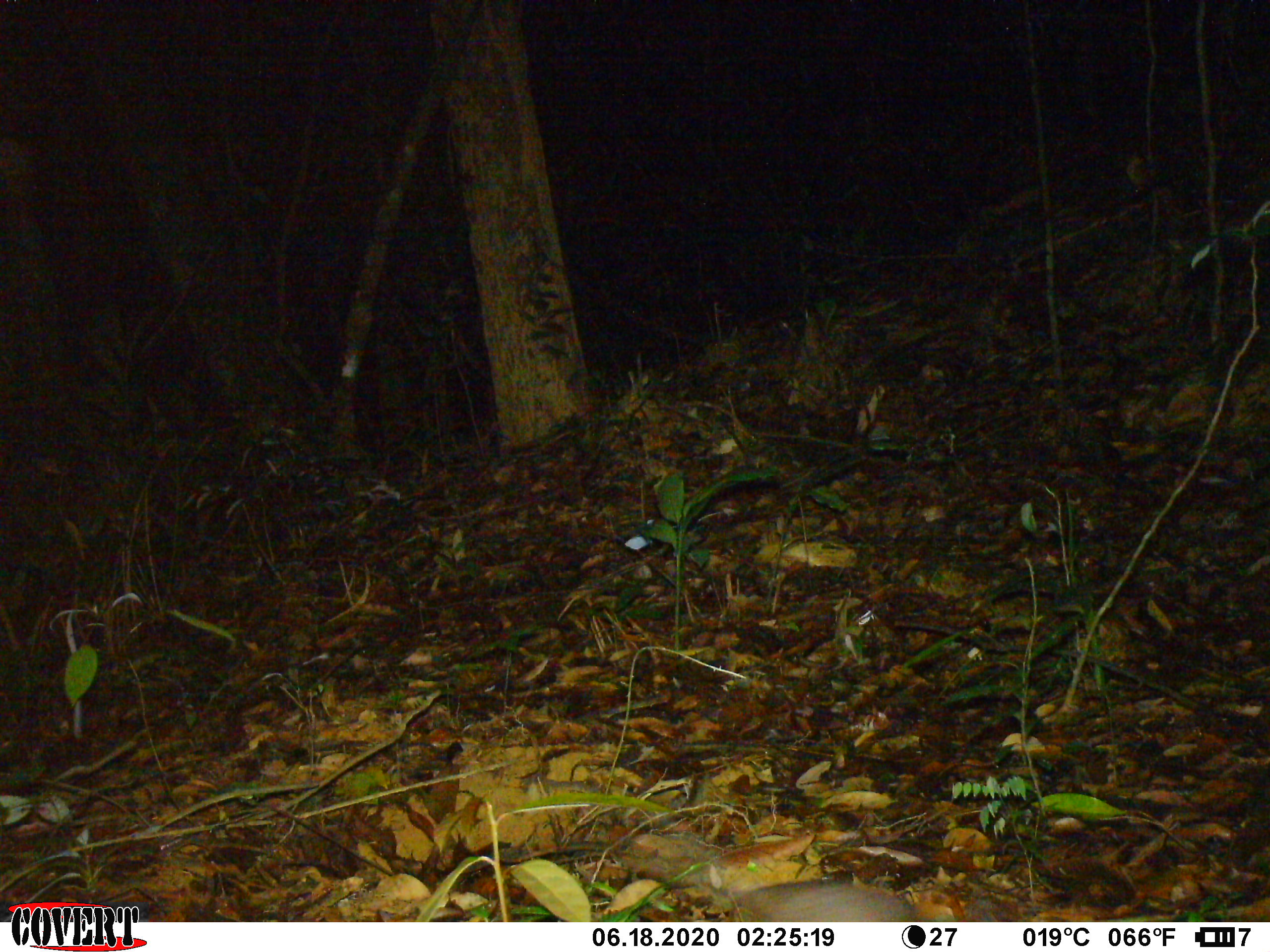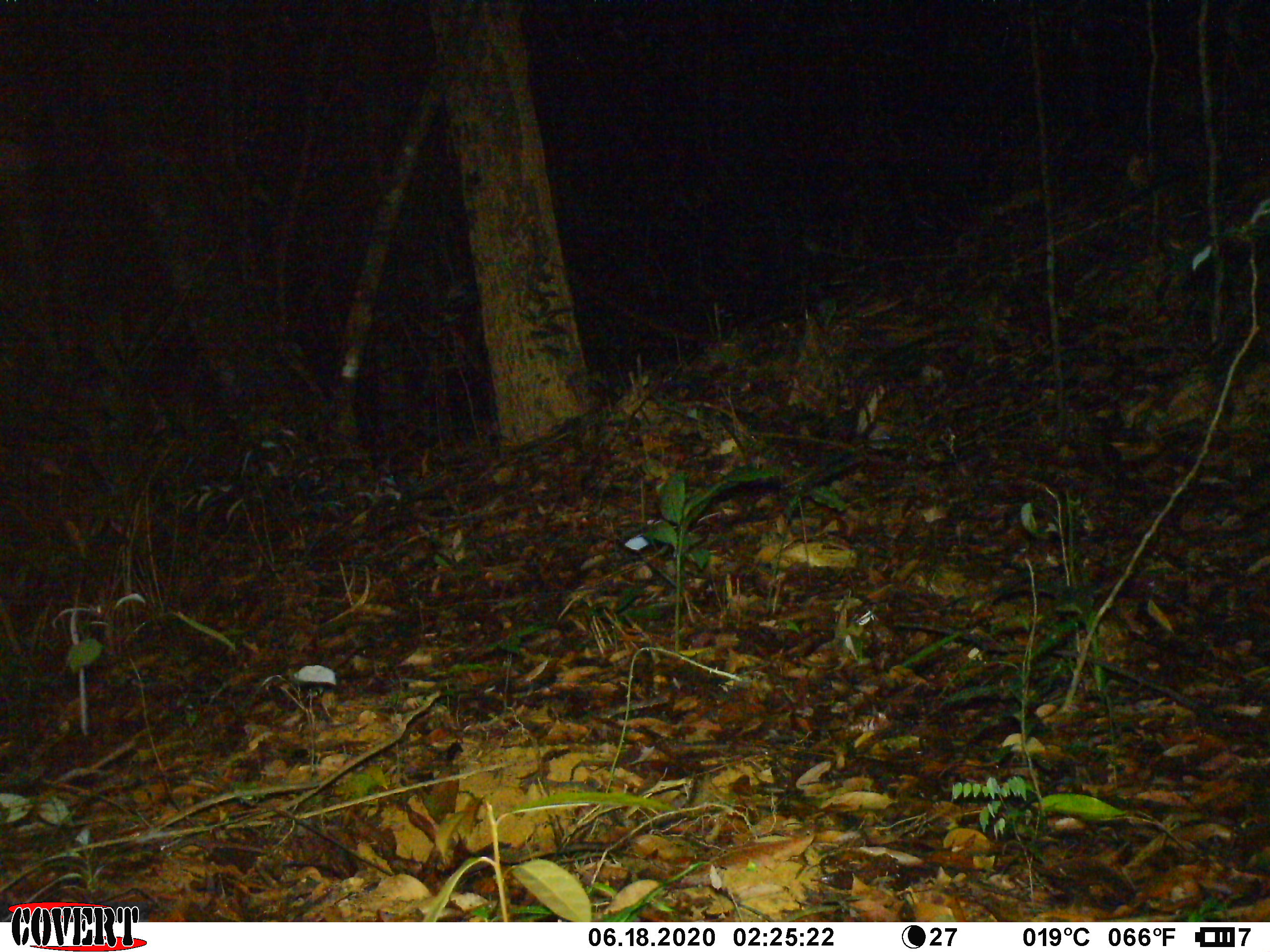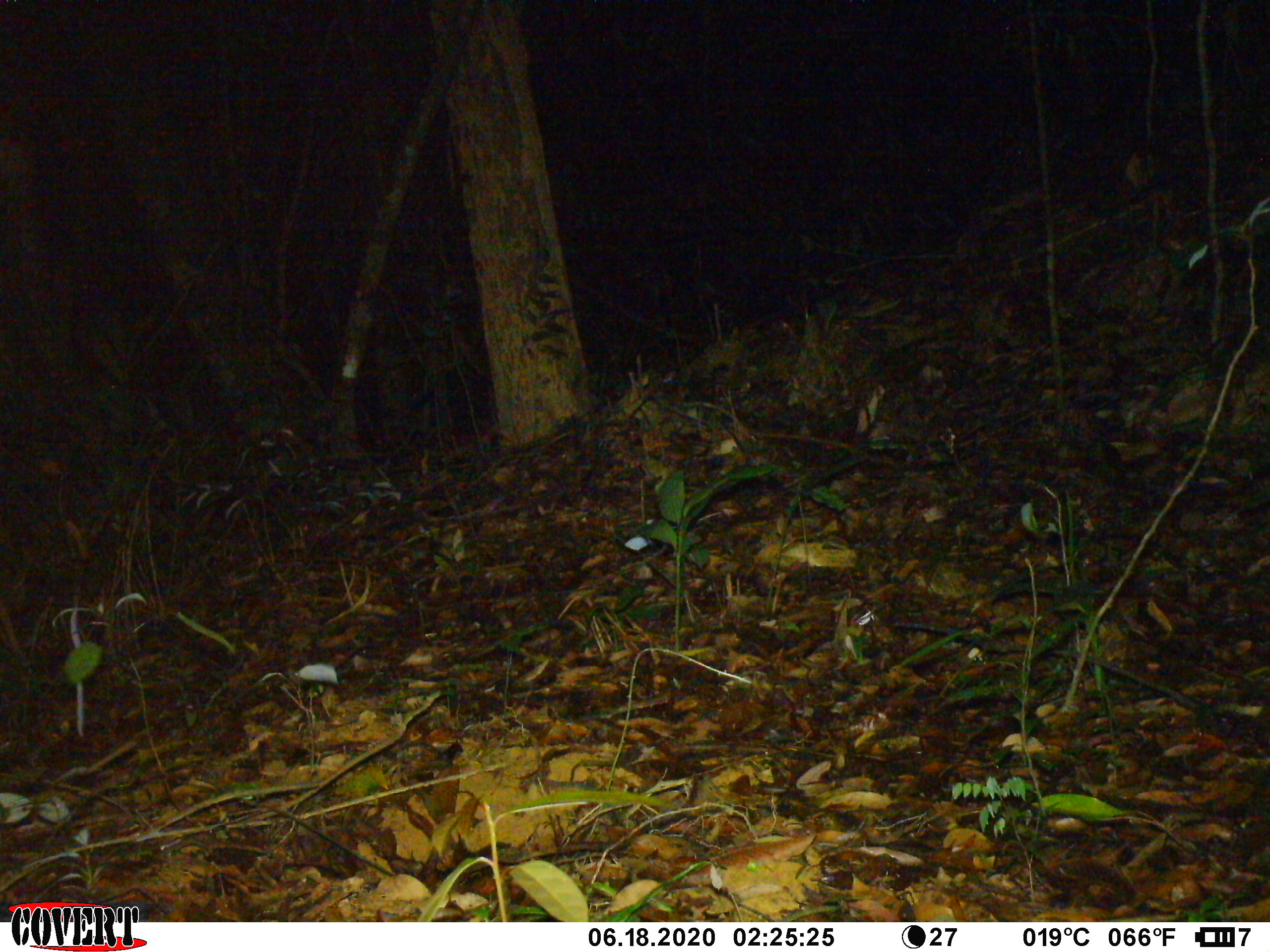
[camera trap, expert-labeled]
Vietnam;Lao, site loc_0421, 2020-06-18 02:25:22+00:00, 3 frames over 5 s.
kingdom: Animalia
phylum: Chordata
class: Mammalia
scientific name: Mammalia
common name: mammal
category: unidentified small mammal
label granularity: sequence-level